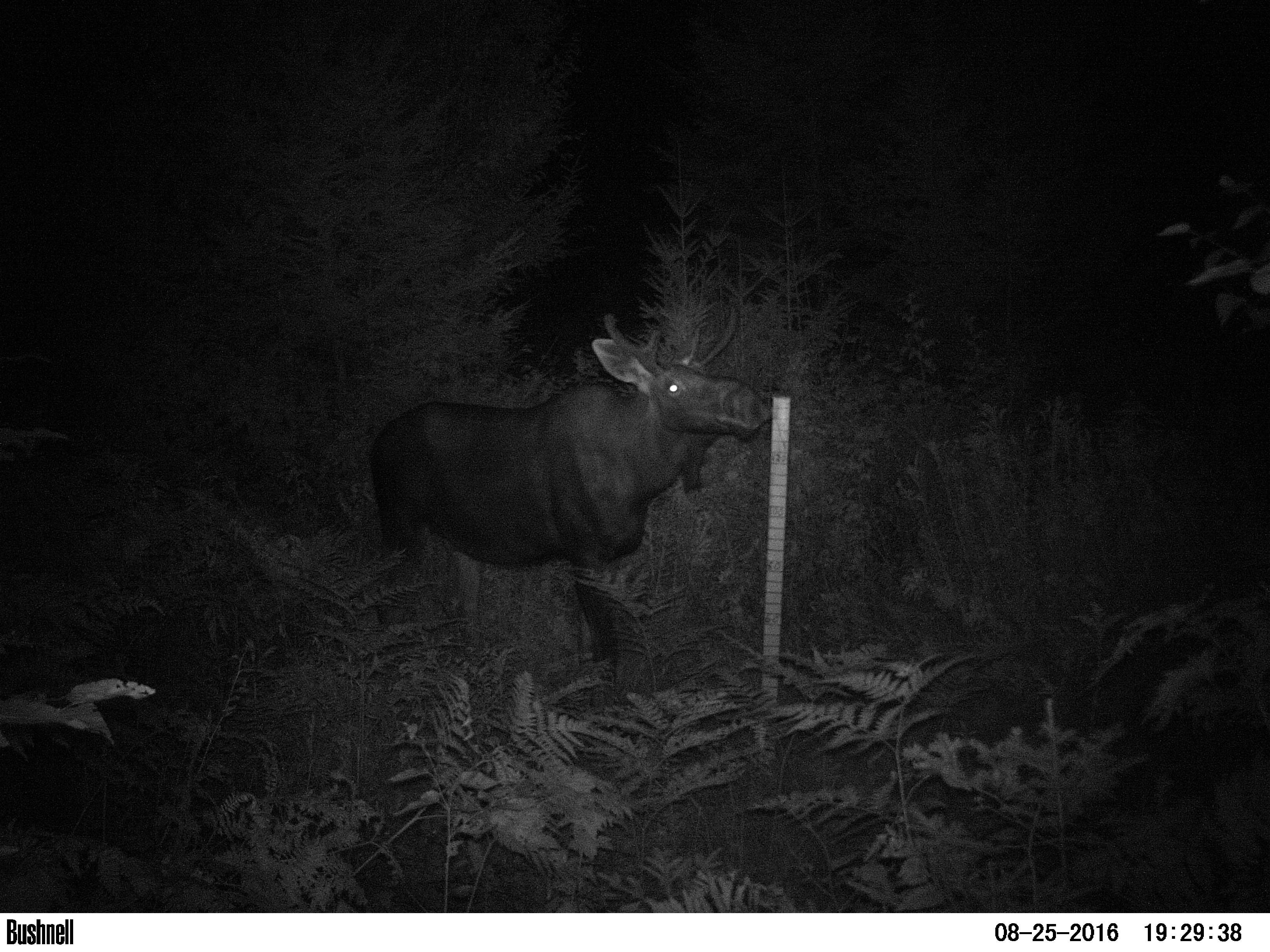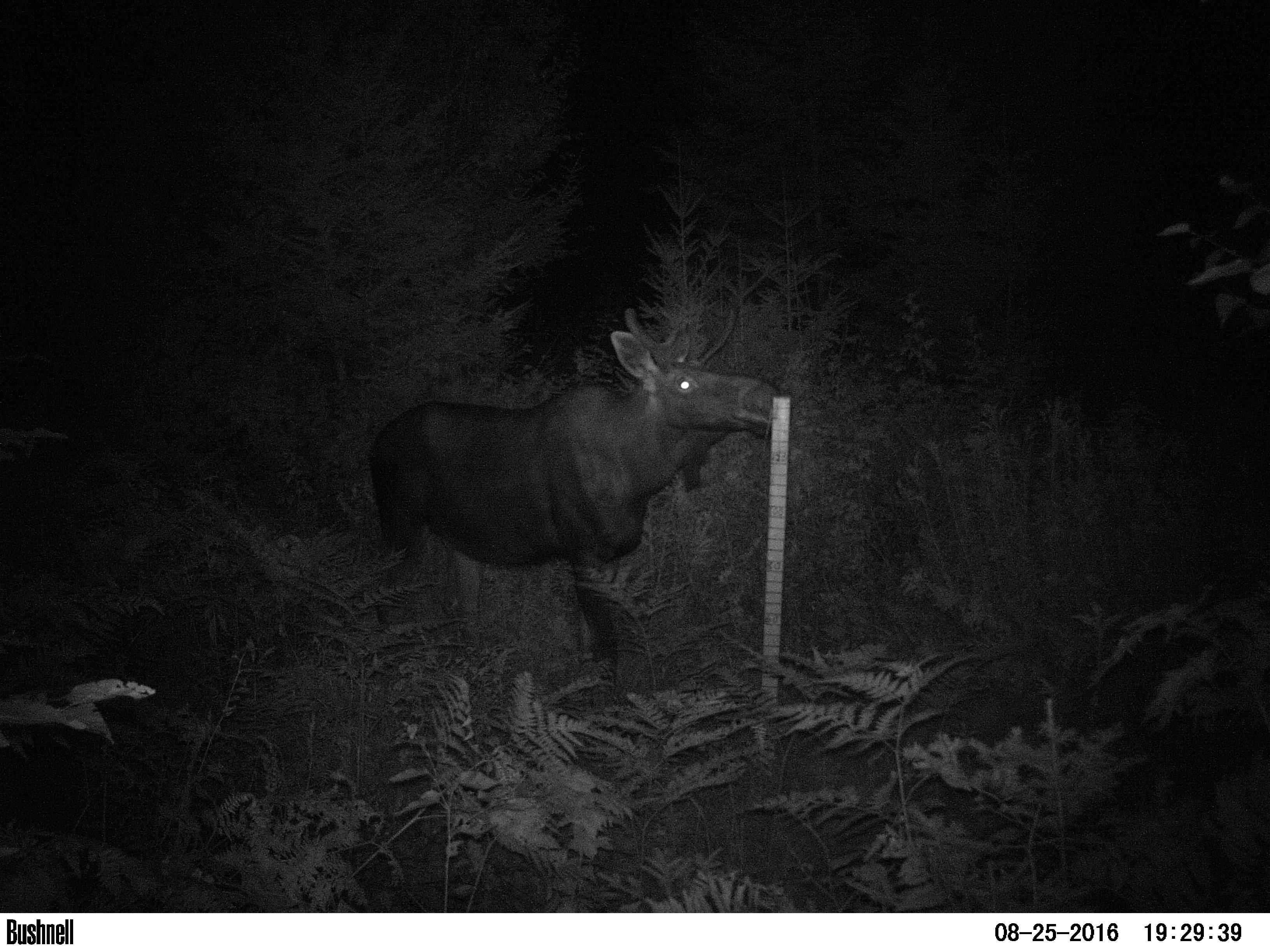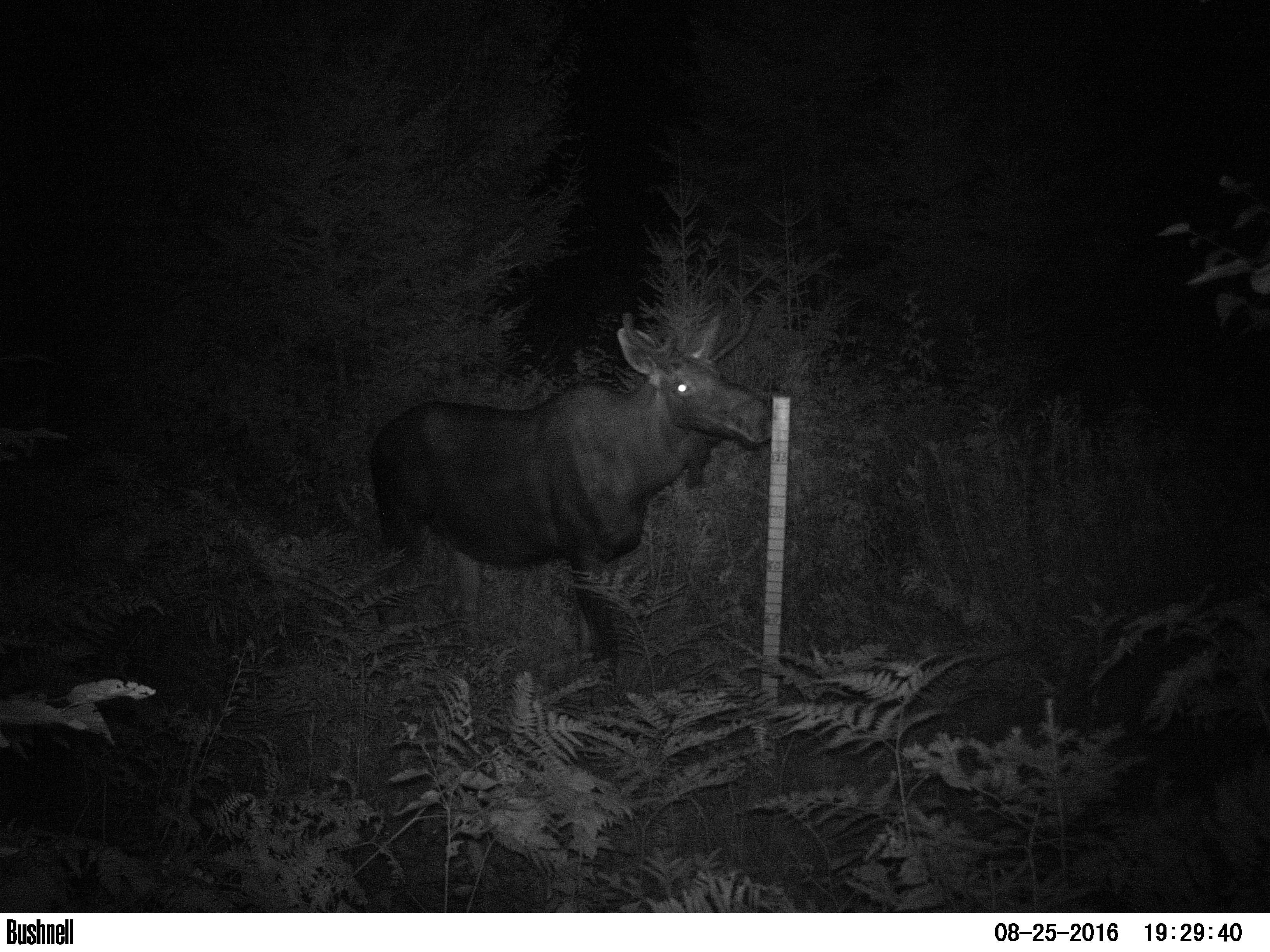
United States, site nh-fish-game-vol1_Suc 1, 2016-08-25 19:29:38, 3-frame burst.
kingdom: Animalia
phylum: Chordata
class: Mammalia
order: Artiodactyla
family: Cervidae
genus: Alces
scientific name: Alces alces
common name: moose